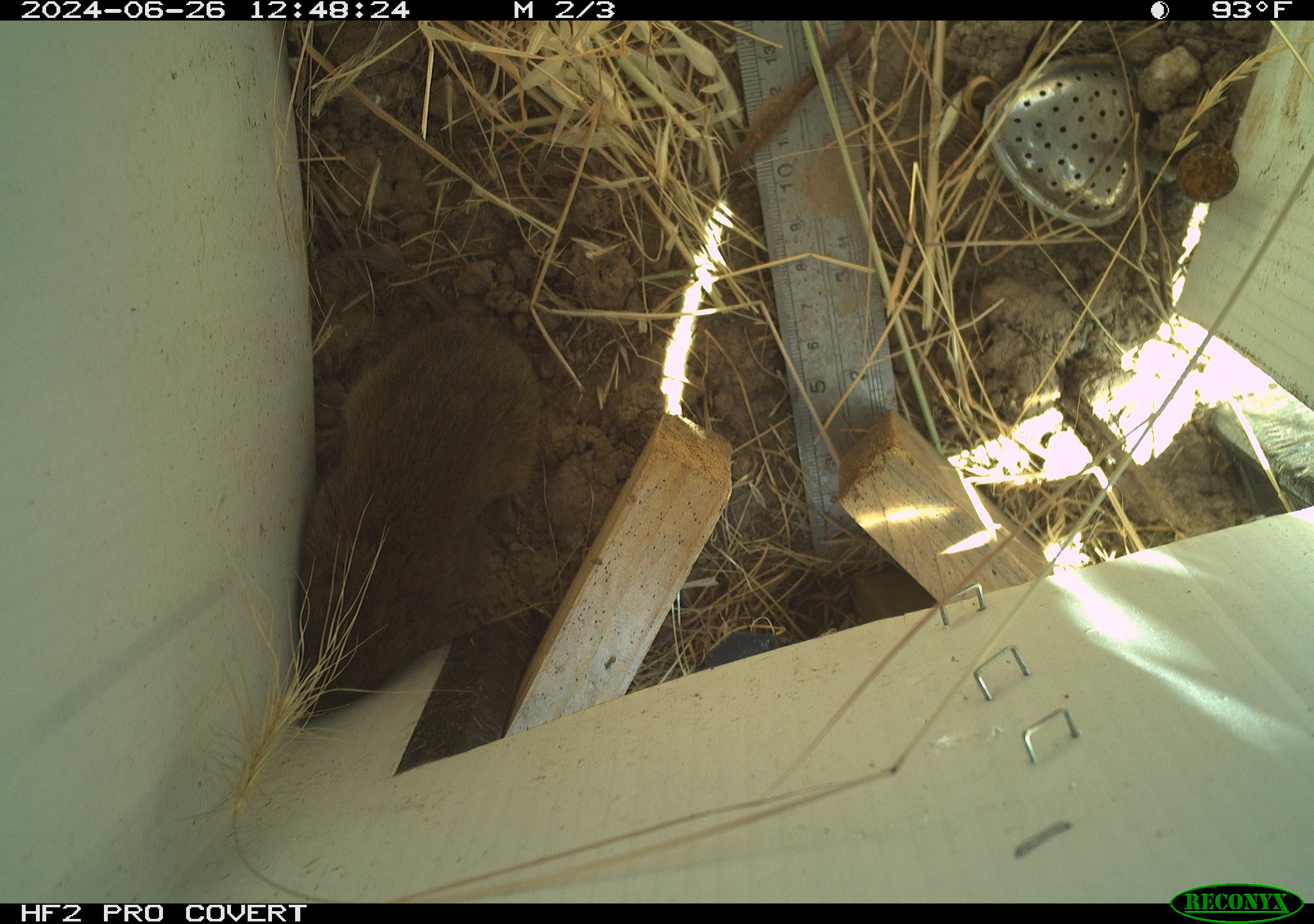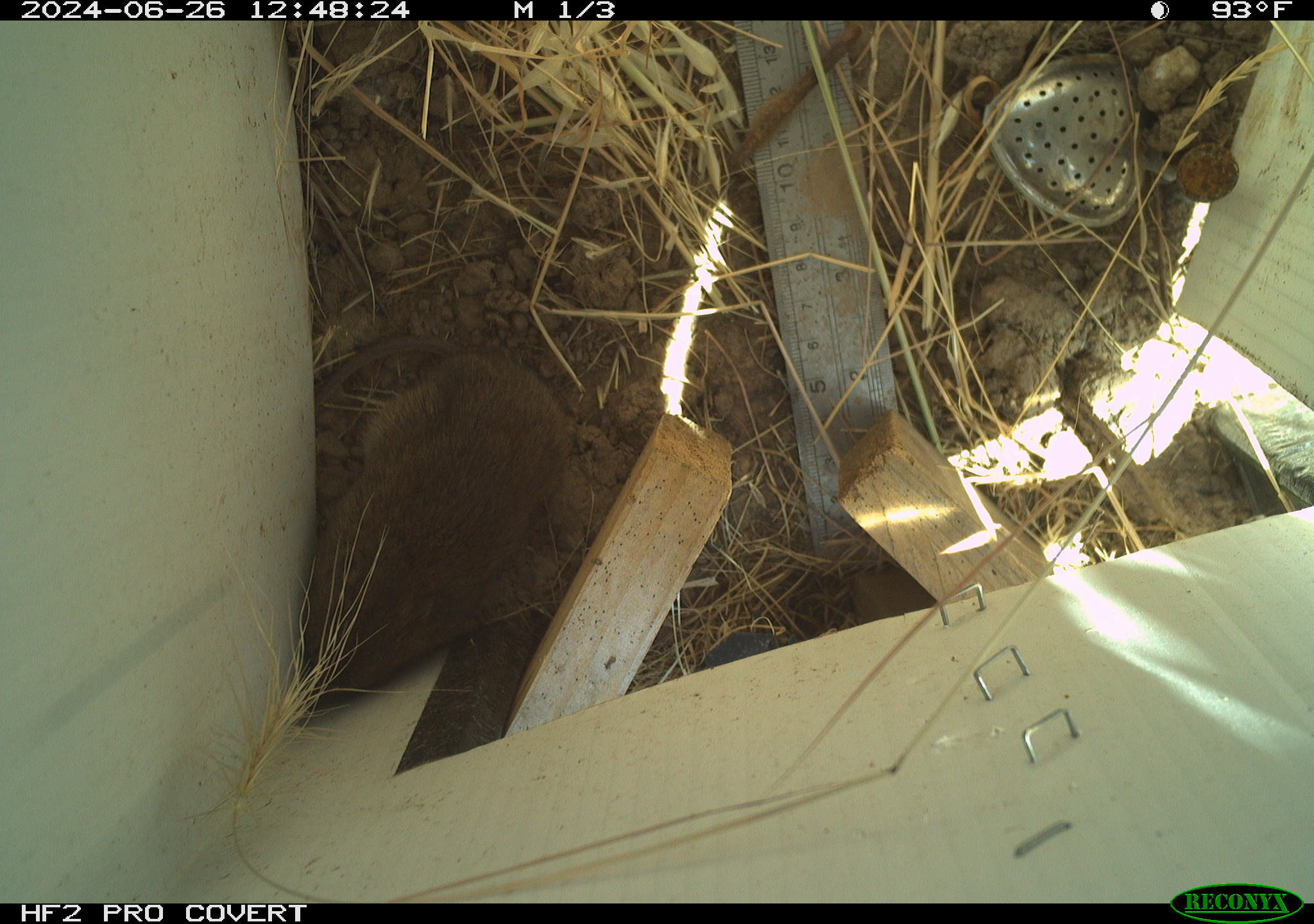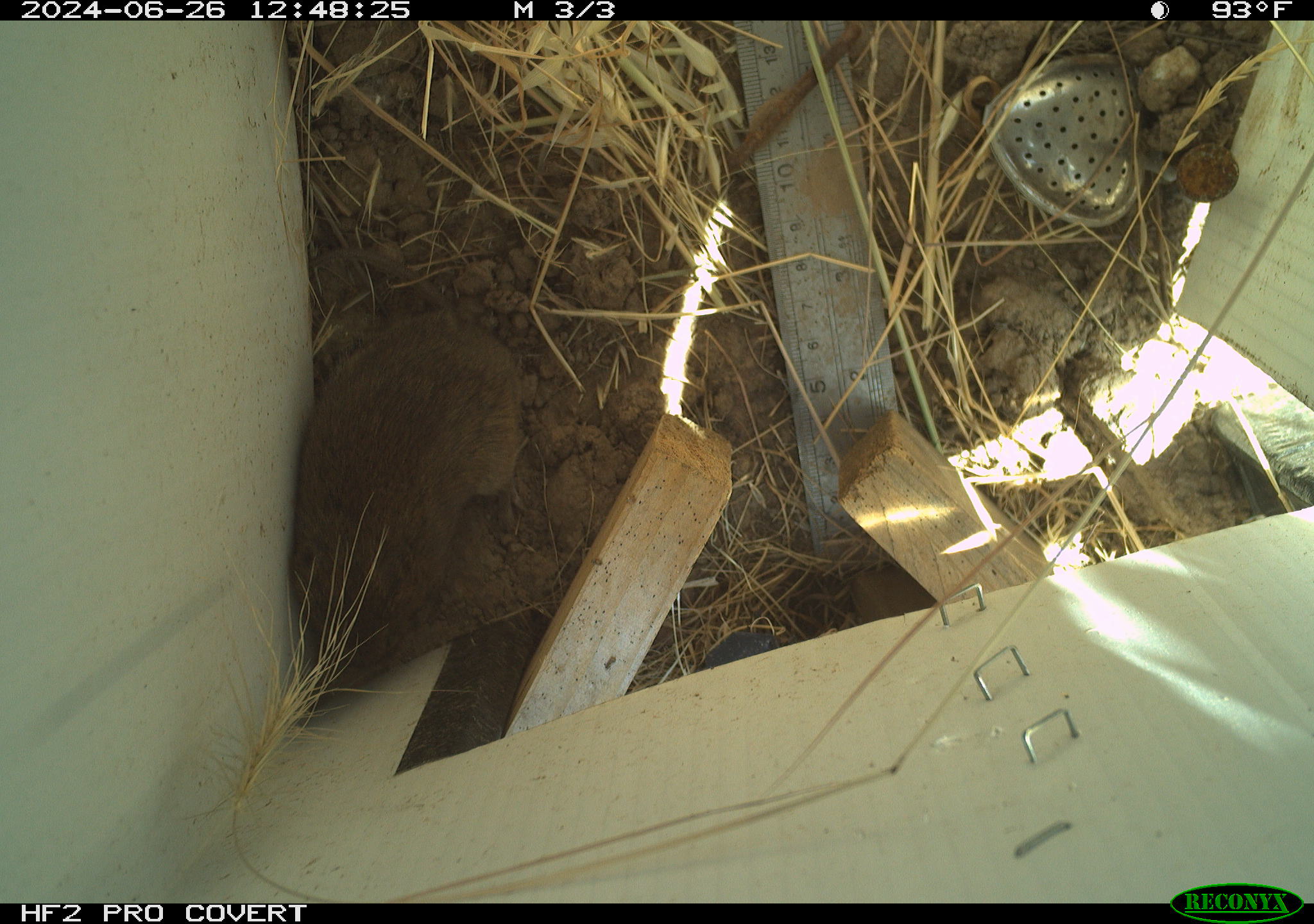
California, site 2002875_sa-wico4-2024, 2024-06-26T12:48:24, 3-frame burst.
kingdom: Animalia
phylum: Chordata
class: Mammalia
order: Rodentia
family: Cricetidae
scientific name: Arvicolinae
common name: voles, lemmings, and muskrats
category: arvicolinae subfamily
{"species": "arvicolinae subfamily (voles, lemmings, and muskrats) (Arvicolinae)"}